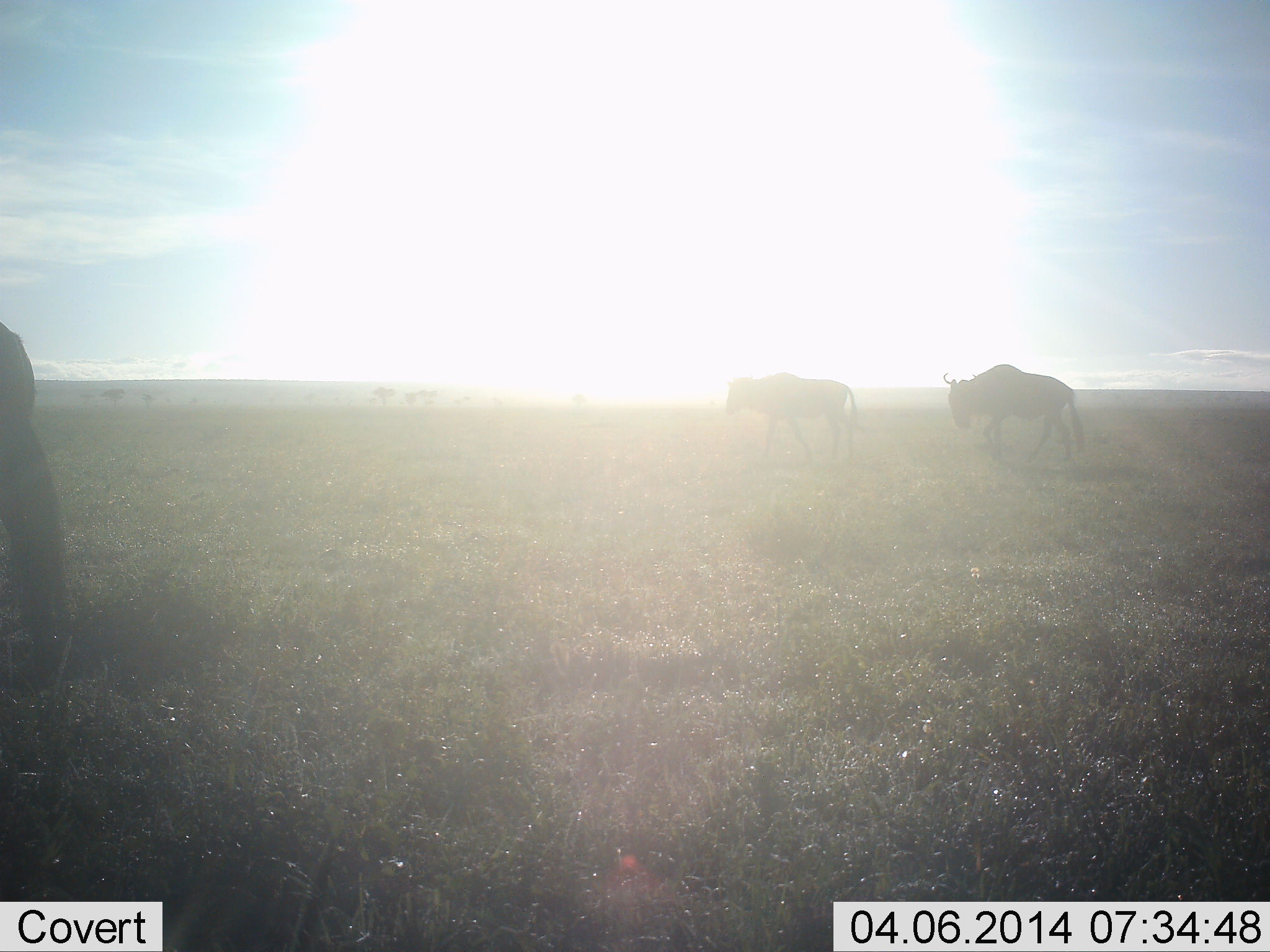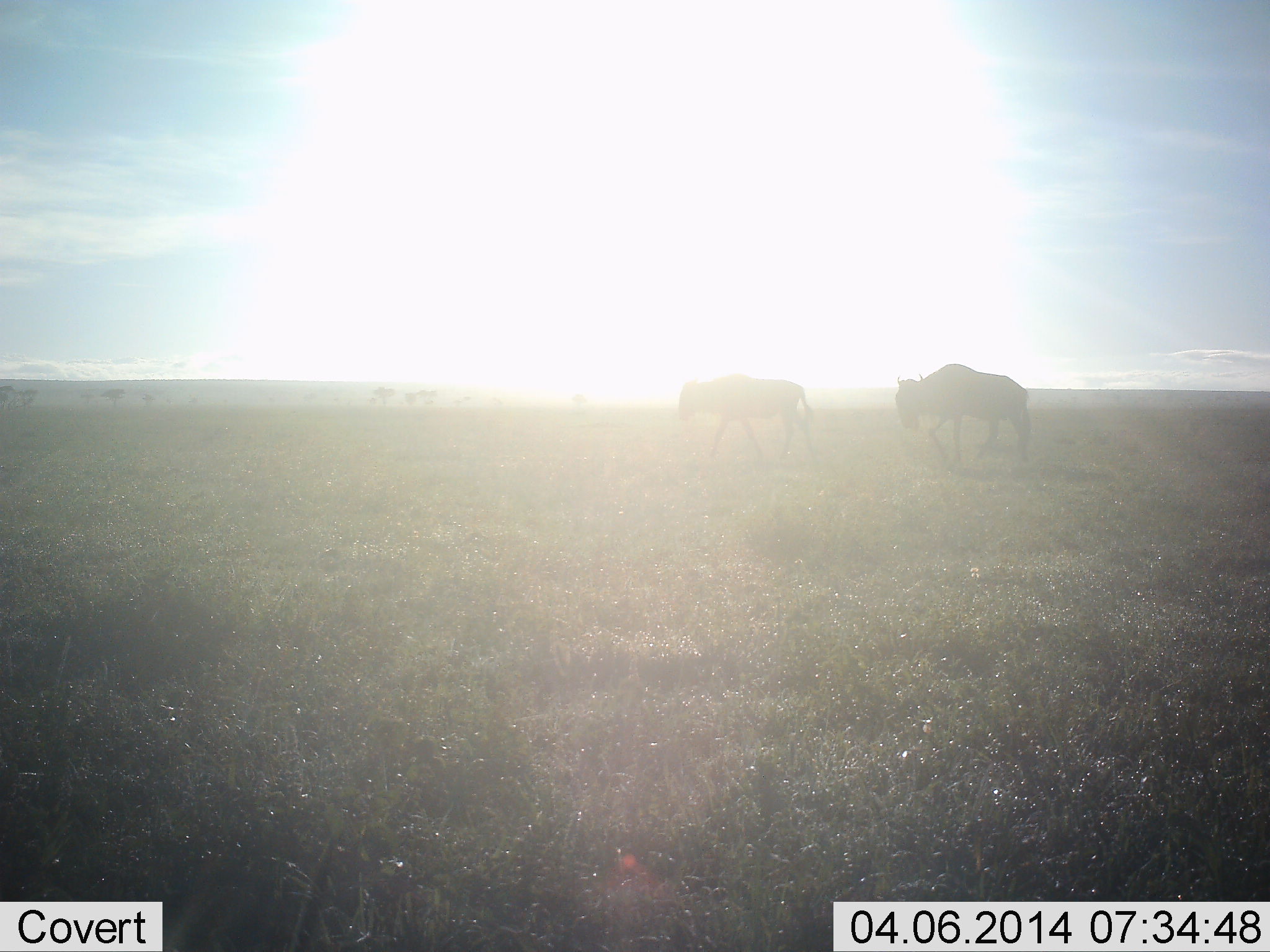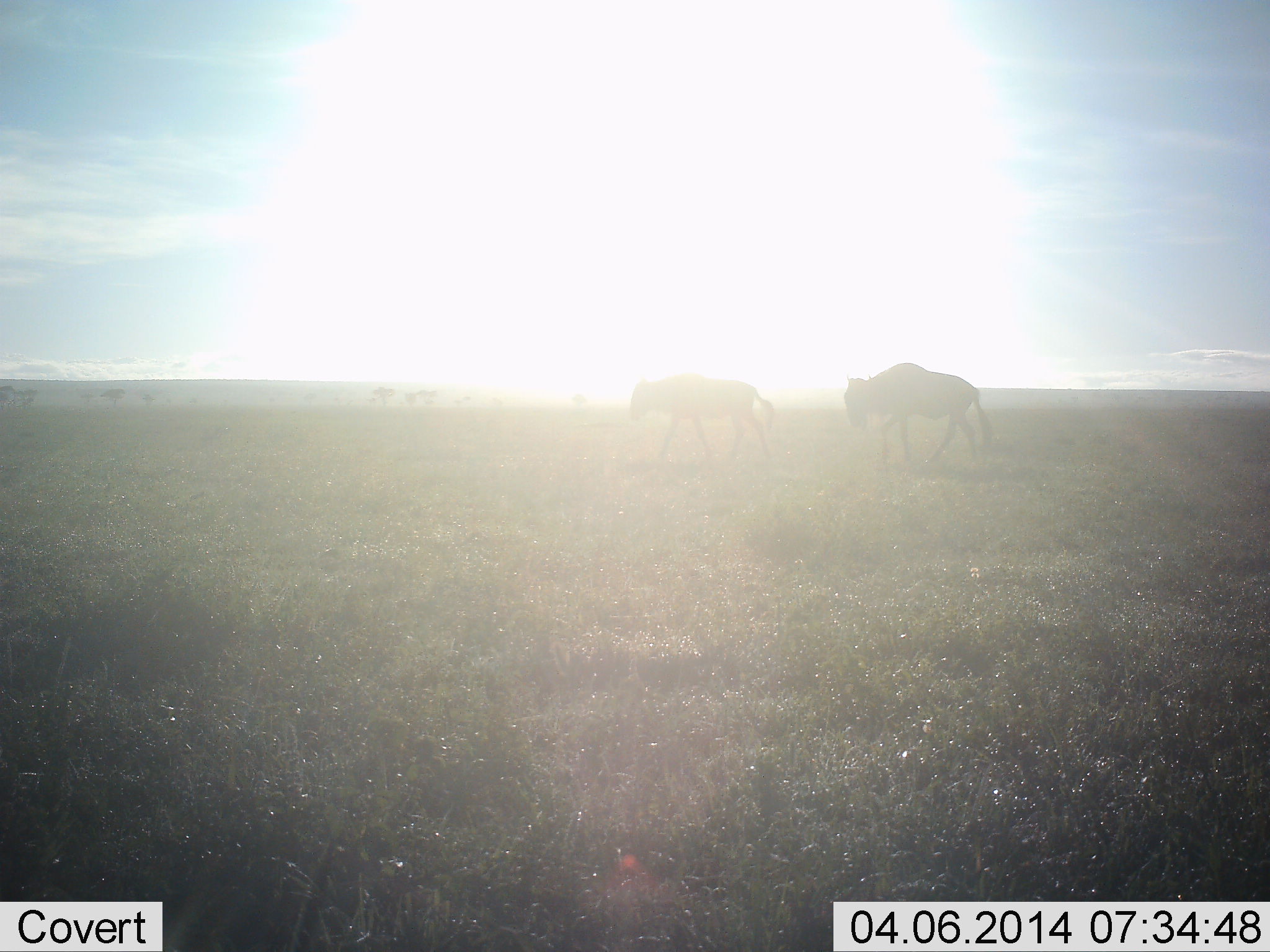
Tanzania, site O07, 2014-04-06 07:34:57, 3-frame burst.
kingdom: Animalia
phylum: Chordata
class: Mammalia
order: Artiodactyla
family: Bovidae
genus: Connochaetes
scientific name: Connochaetes taurinus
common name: blue wildebeest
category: wildebeest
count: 3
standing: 10%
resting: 0%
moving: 90%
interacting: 0%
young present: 0%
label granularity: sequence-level